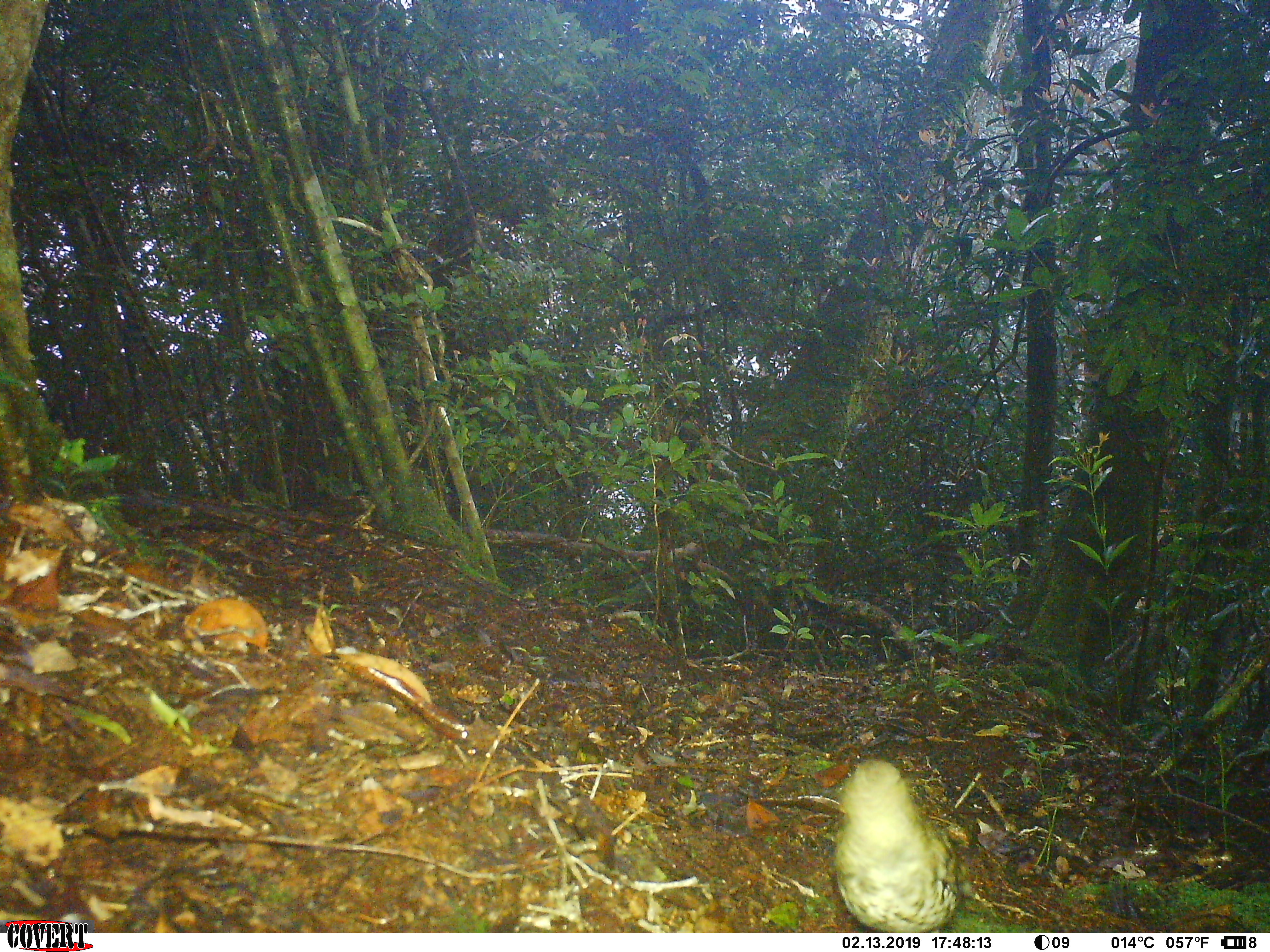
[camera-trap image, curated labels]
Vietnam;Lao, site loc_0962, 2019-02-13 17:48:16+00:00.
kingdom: Animalia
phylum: Chordata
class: Aves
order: Passeriformes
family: Turdidae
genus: Zoothera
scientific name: Zoothera dauma dauma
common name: scaly thrush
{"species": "scaly thrush (Zoothera dauma dauma)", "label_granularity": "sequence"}